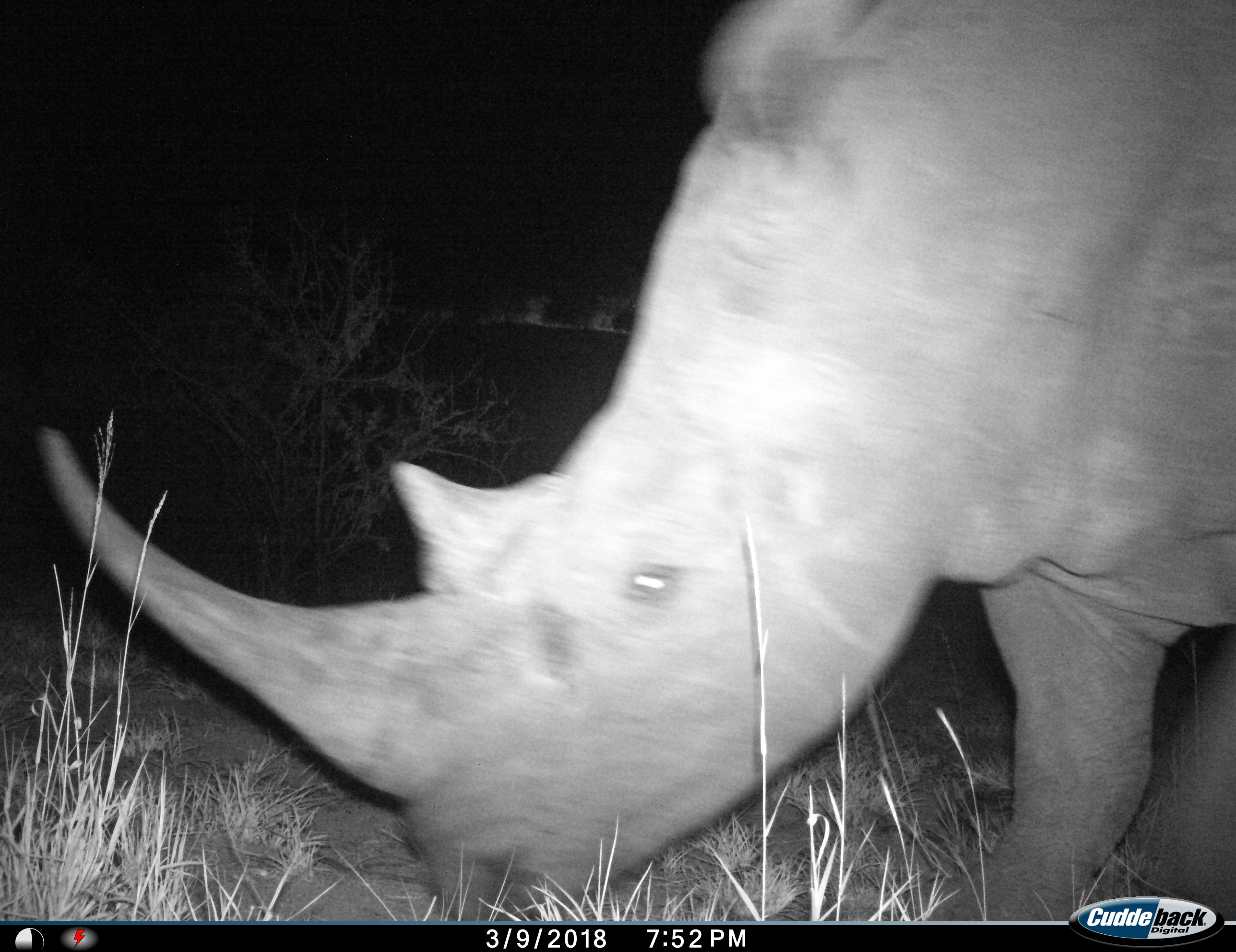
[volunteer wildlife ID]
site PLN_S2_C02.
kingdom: Animalia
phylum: Chordata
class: Mammalia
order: Perissodactyla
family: Rhinocerotidae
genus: Ceratotherium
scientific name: Ceratotherium simum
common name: white rhinoceros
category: rhinoceroswhite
Rhinoceroswhite (white rhinoceros) (Ceratotherium simum), count 1. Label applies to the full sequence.